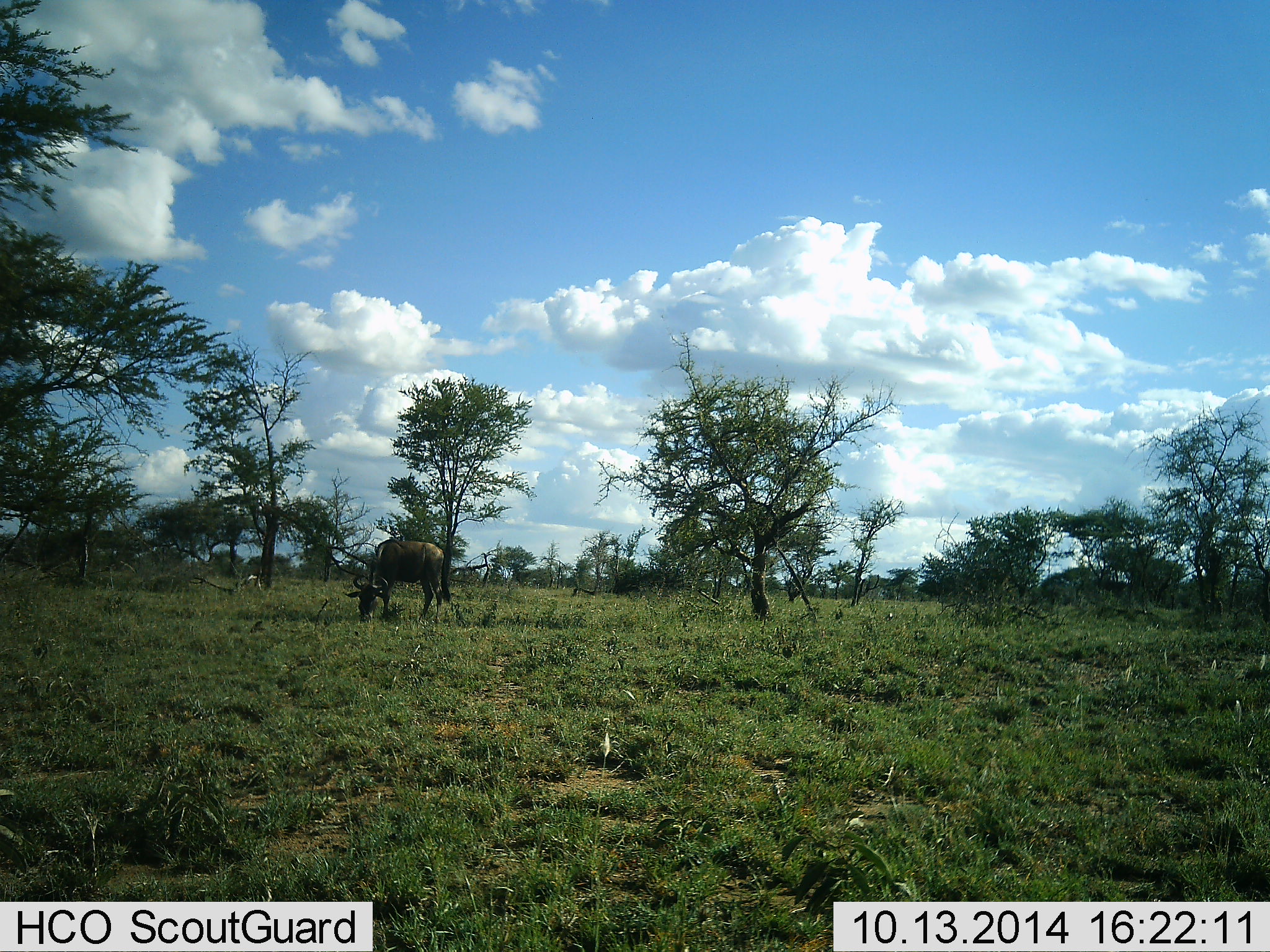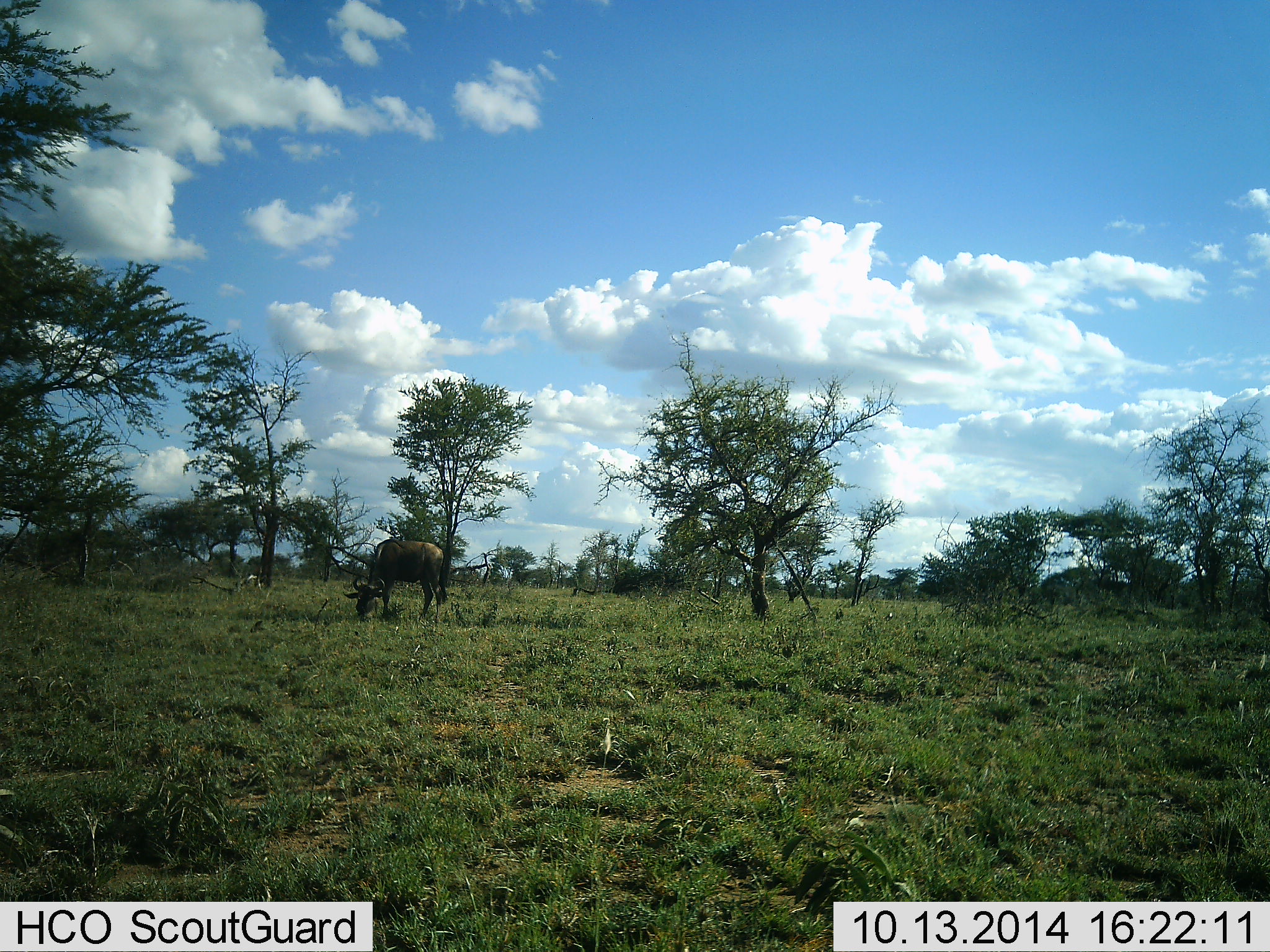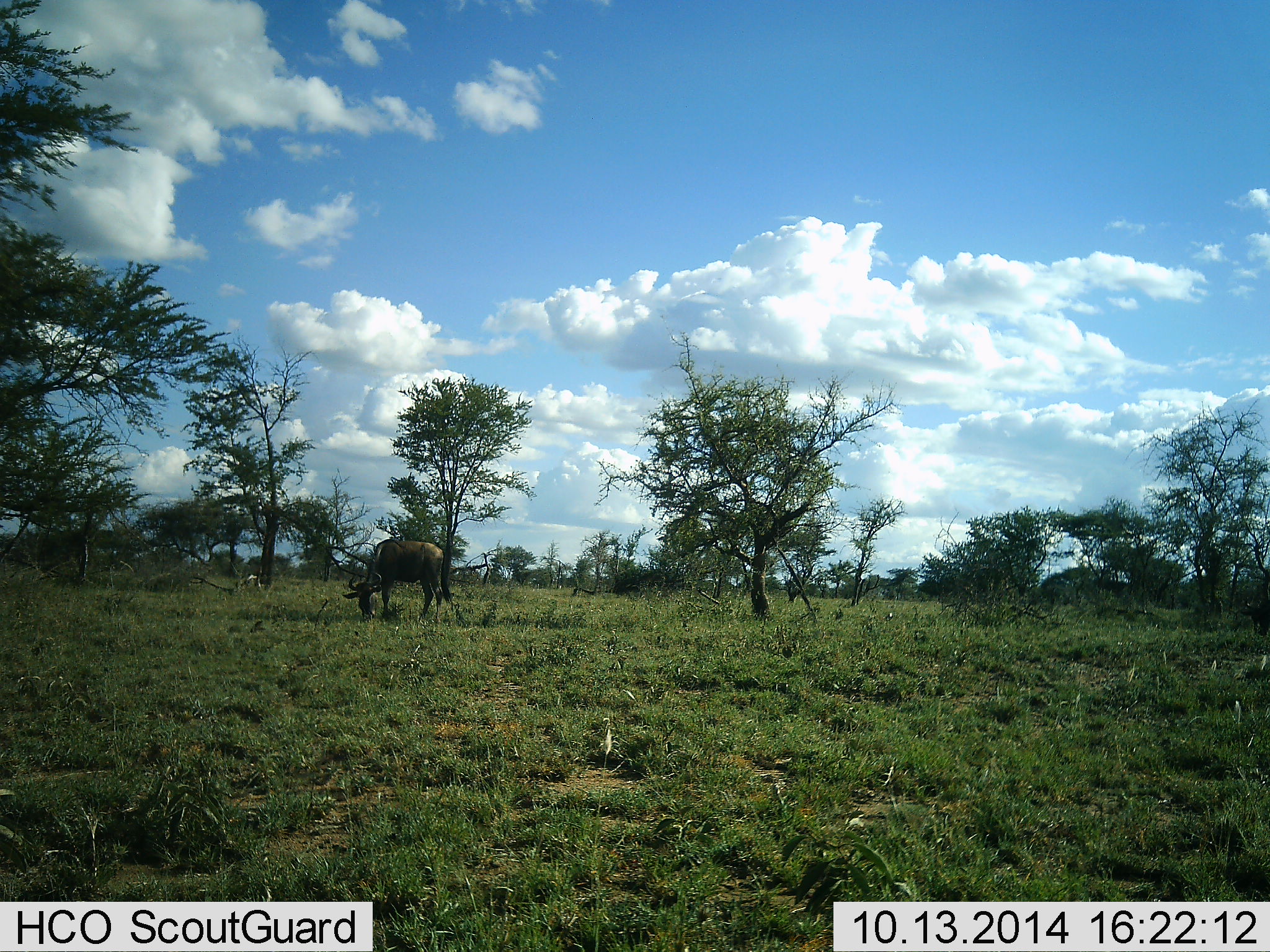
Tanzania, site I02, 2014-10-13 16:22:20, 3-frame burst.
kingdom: Animalia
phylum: Chordata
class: Mammalia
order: Artiodactyla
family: Bovidae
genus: Connochaetes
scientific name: Connochaetes taurinus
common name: blue wildebeest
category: wildebeest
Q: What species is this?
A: Wildebeest (blue wildebeest) (Connochaetes taurinus).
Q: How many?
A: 1.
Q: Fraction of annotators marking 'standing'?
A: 10%.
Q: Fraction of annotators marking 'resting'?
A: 0%.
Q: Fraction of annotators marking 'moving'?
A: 0%.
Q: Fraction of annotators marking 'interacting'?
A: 0%.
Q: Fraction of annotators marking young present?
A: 0%.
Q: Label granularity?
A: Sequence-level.